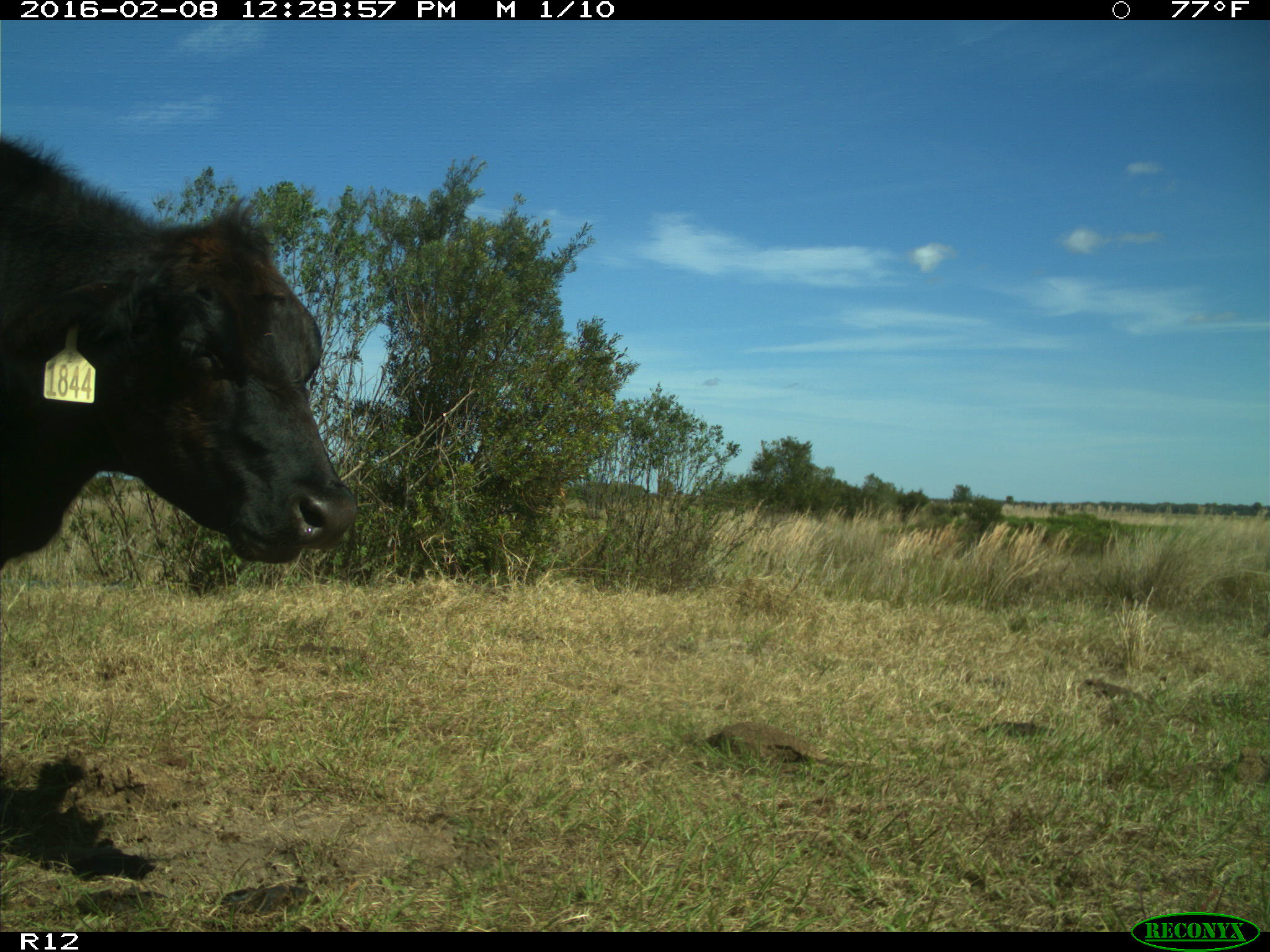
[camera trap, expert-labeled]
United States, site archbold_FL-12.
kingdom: Animalia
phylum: Chordata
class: Mammalia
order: Artiodactyla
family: Bovidae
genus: Bos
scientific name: Bos taurus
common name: domestic cow